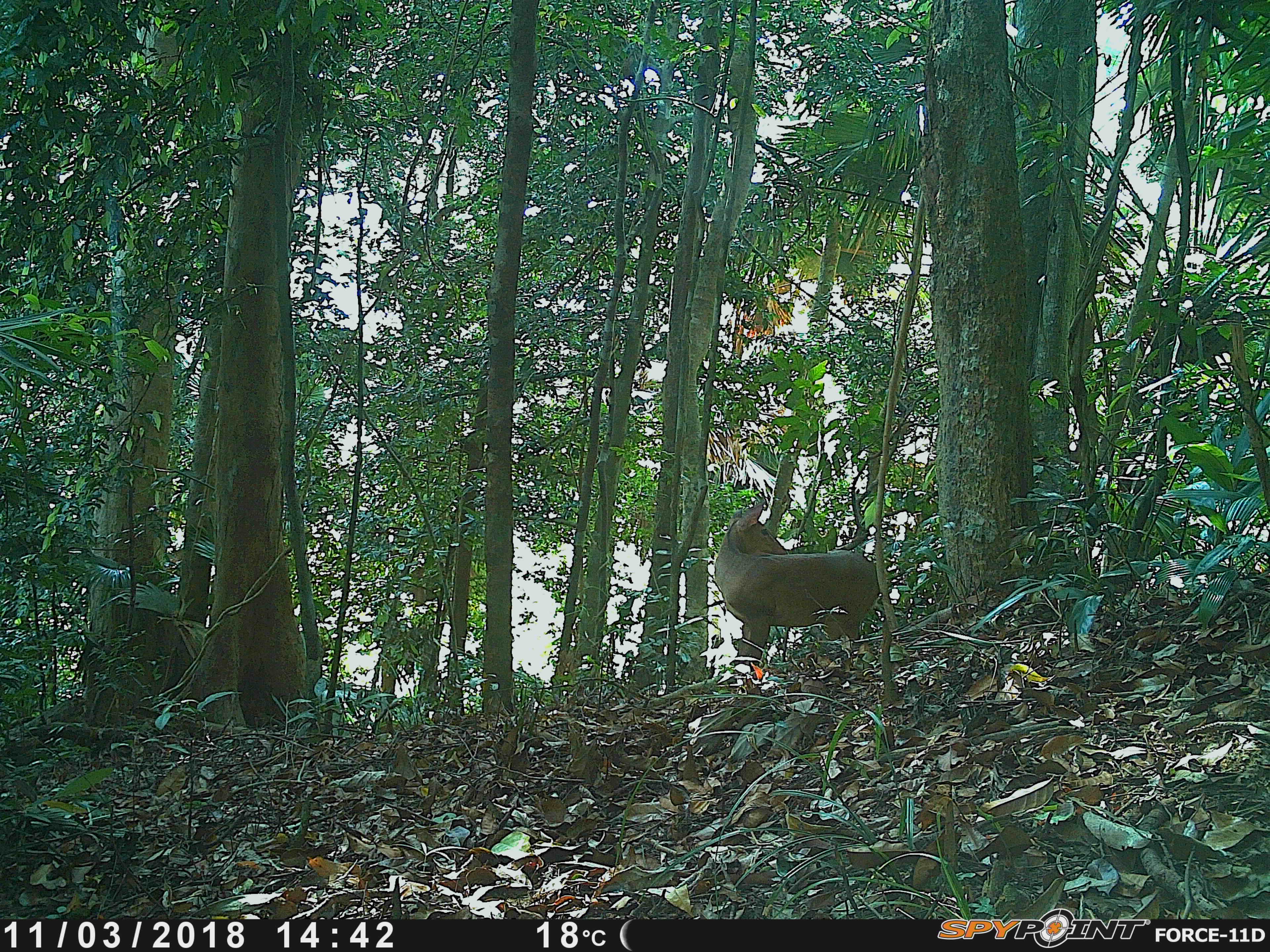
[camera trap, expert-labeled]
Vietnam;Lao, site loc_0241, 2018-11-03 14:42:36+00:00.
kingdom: Animalia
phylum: Chordata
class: Mammalia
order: Artiodactyla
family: Cervidae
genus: Muntiacus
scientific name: Muntiacus vuquangensis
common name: large-antlered muntjac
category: large antlered muntjac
Large antlered muntjac (large-antlered muntjac) (Muntiacus vuquangensis). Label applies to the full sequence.